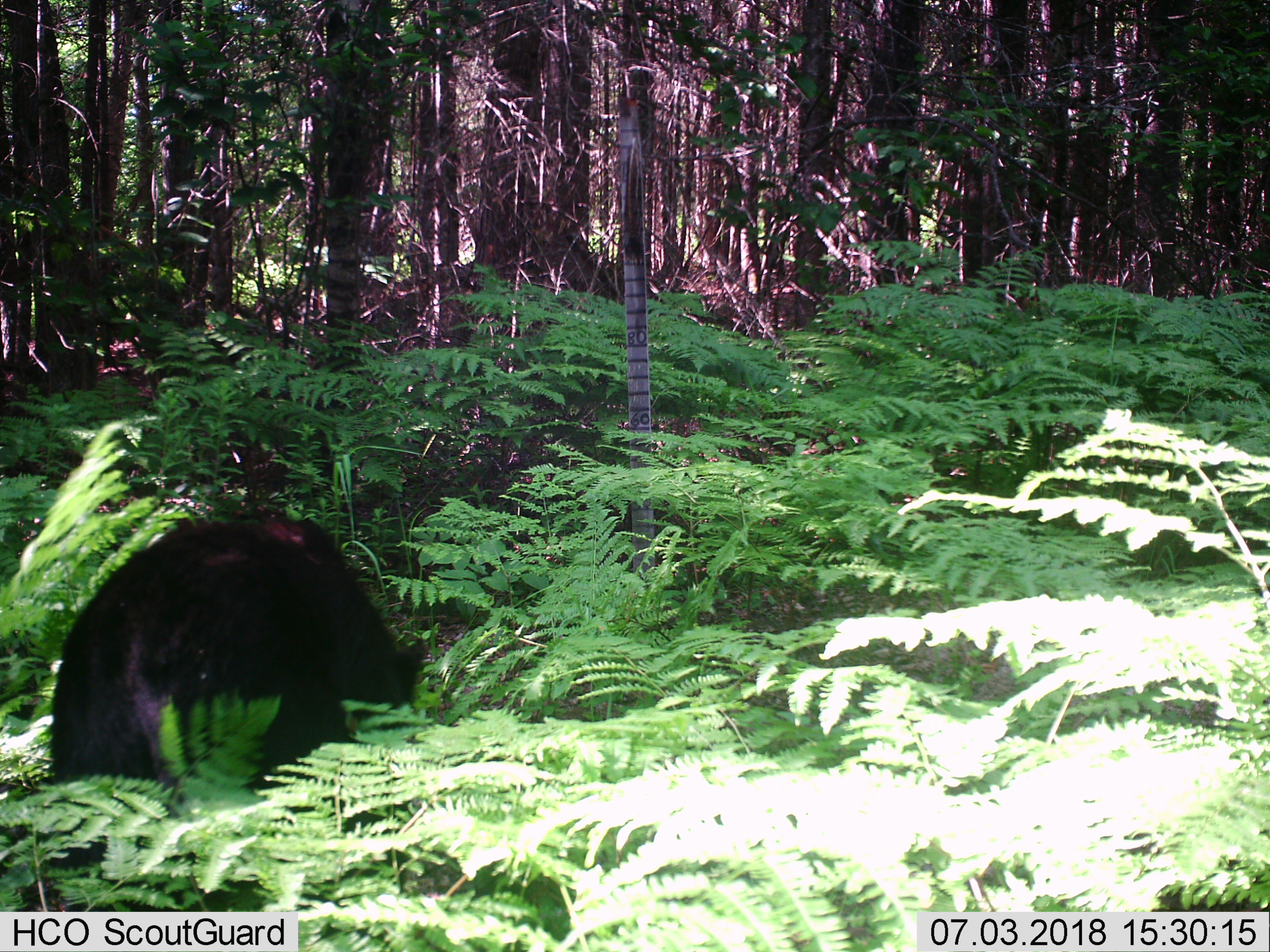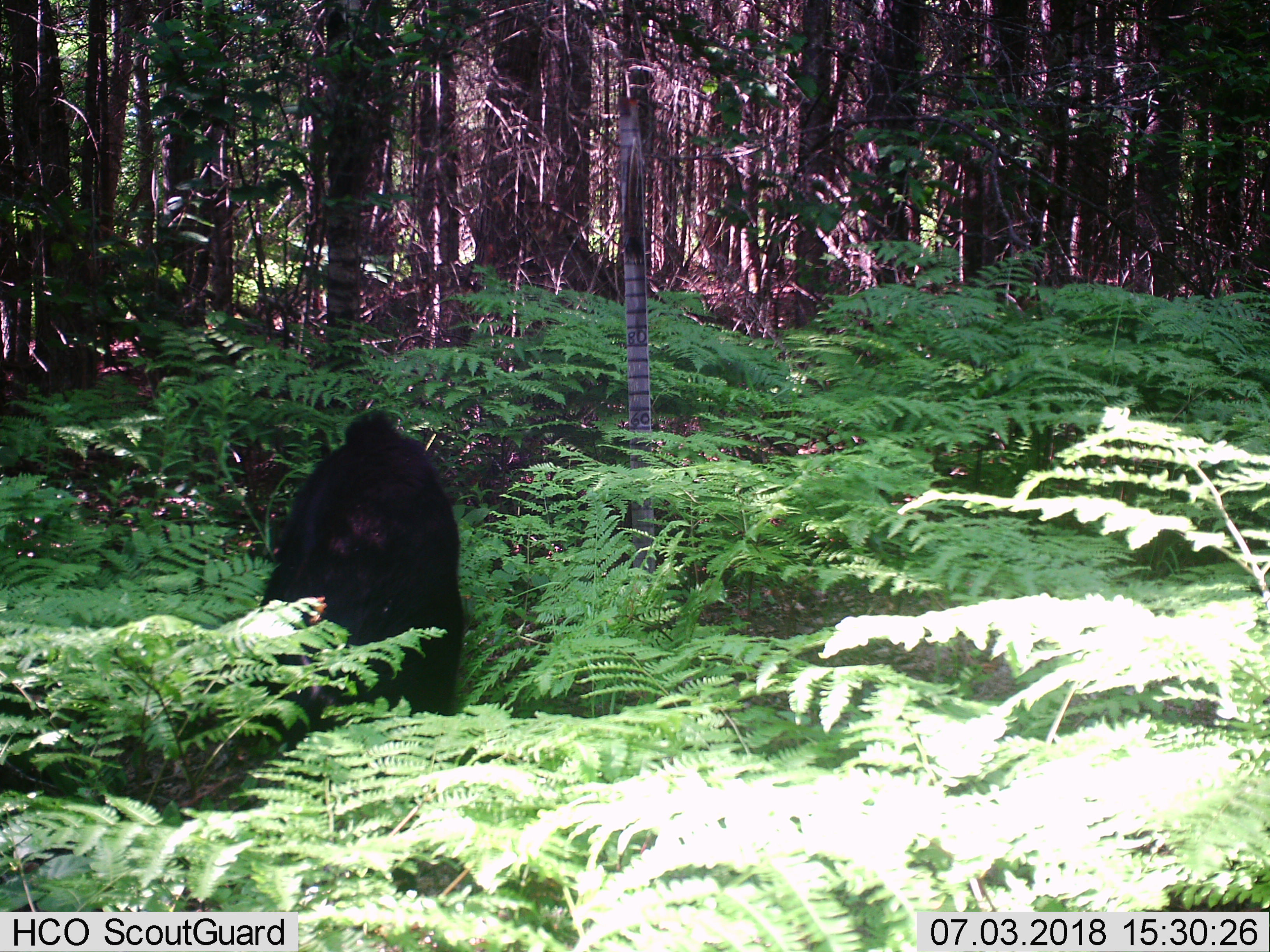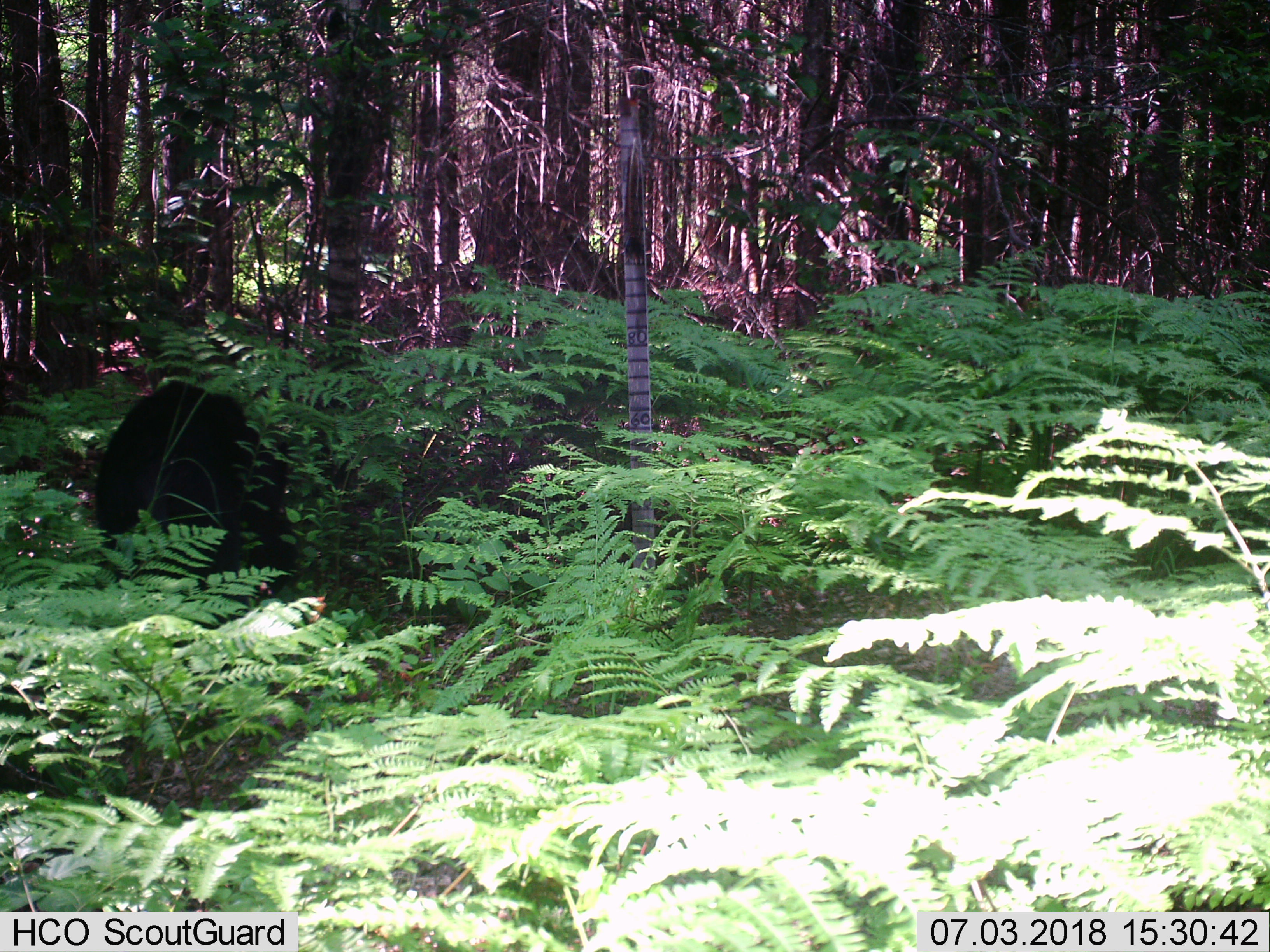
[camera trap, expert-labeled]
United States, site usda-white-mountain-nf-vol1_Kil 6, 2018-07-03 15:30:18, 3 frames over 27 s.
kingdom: Animalia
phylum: Chordata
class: Mammalia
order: Carnivora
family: Ursidae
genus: Ursus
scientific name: Ursus americanus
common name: black bear